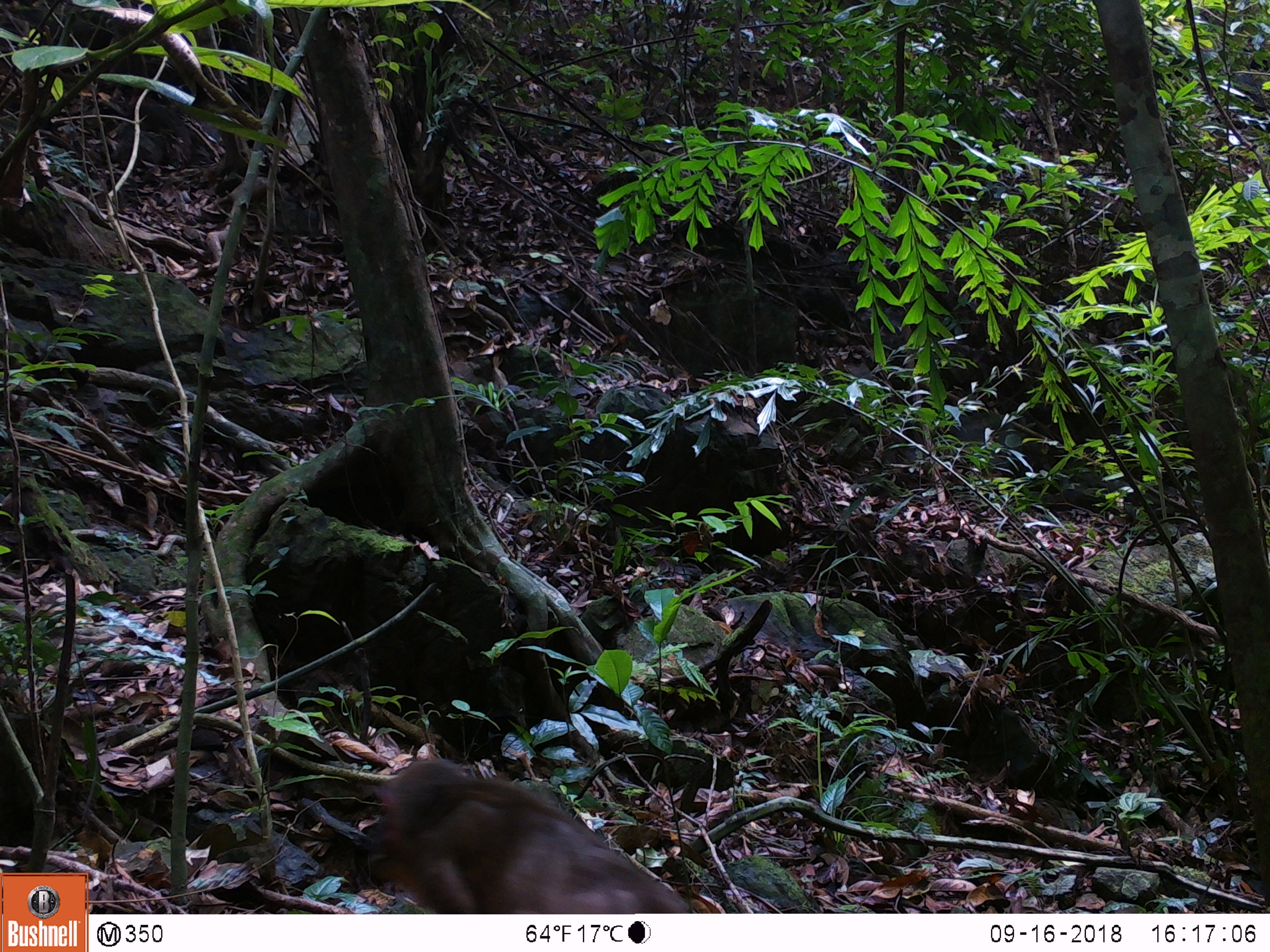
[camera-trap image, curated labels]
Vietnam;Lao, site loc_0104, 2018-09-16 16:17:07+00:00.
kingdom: Animalia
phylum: Chordata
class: Mammalia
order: Primates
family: Cercopithecidae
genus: Macaca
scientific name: Macaca arctoides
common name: stump-tailed macaque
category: stump tailed macaque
Stump tailed macaque (stump-tailed macaque) (Macaca arctoides). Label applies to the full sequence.